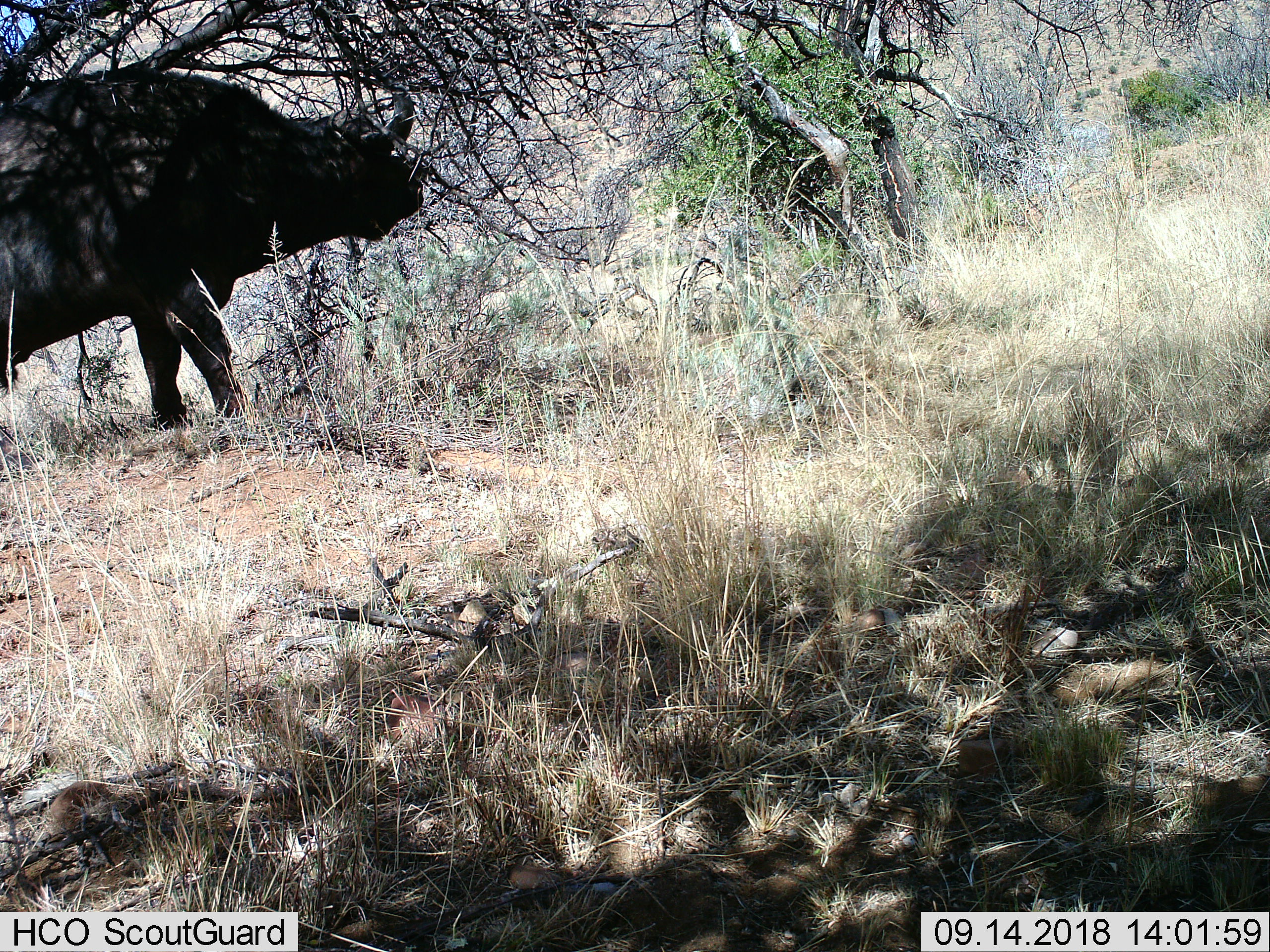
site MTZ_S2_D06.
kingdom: Animalia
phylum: Chordata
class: Mammalia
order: Artiodactyla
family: Bovidae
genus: Syncerus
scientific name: Syncerus caffer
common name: african buffalo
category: buffalo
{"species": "buffalo (african buffalo) (Syncerus caffer)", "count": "1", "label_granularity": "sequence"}